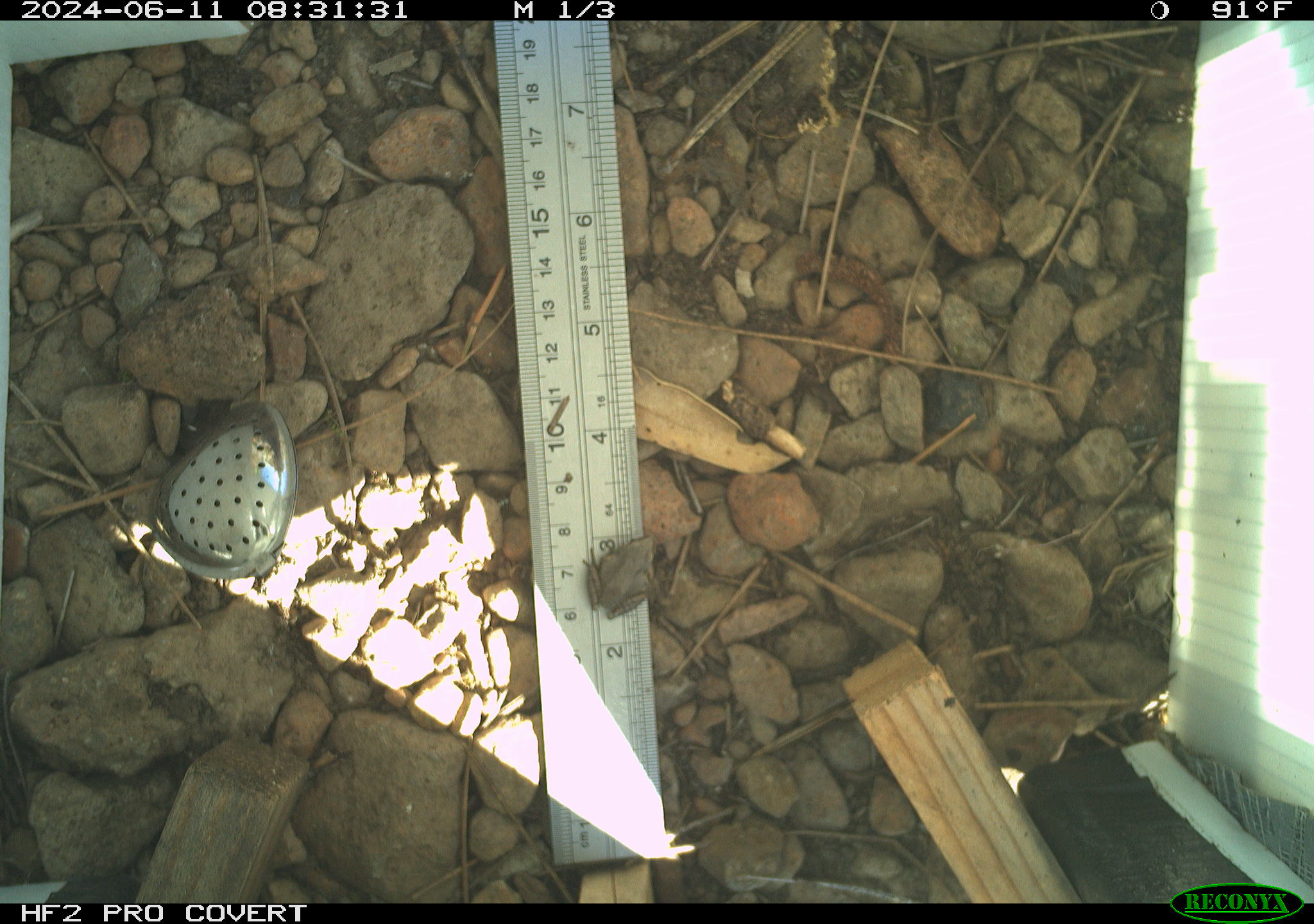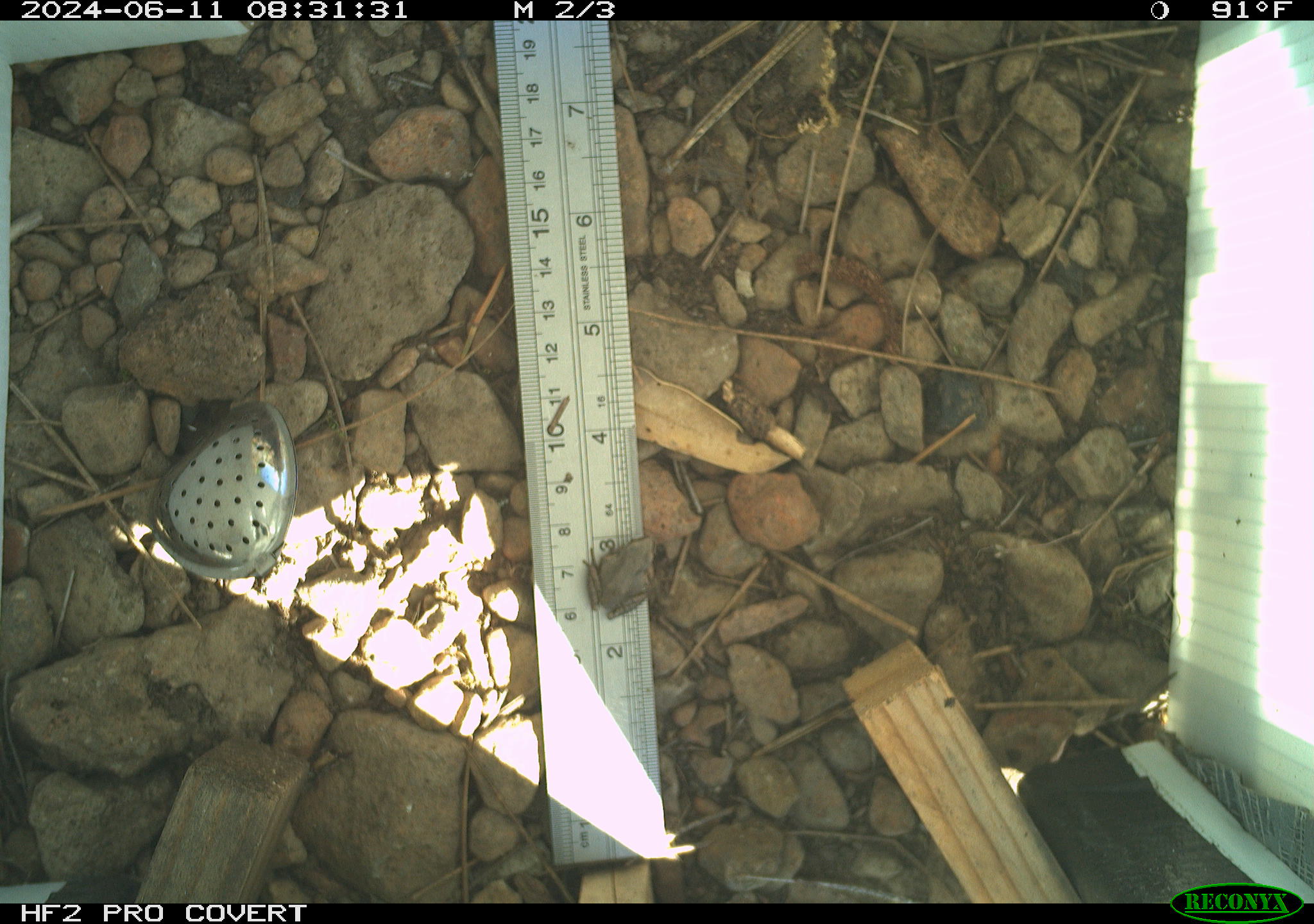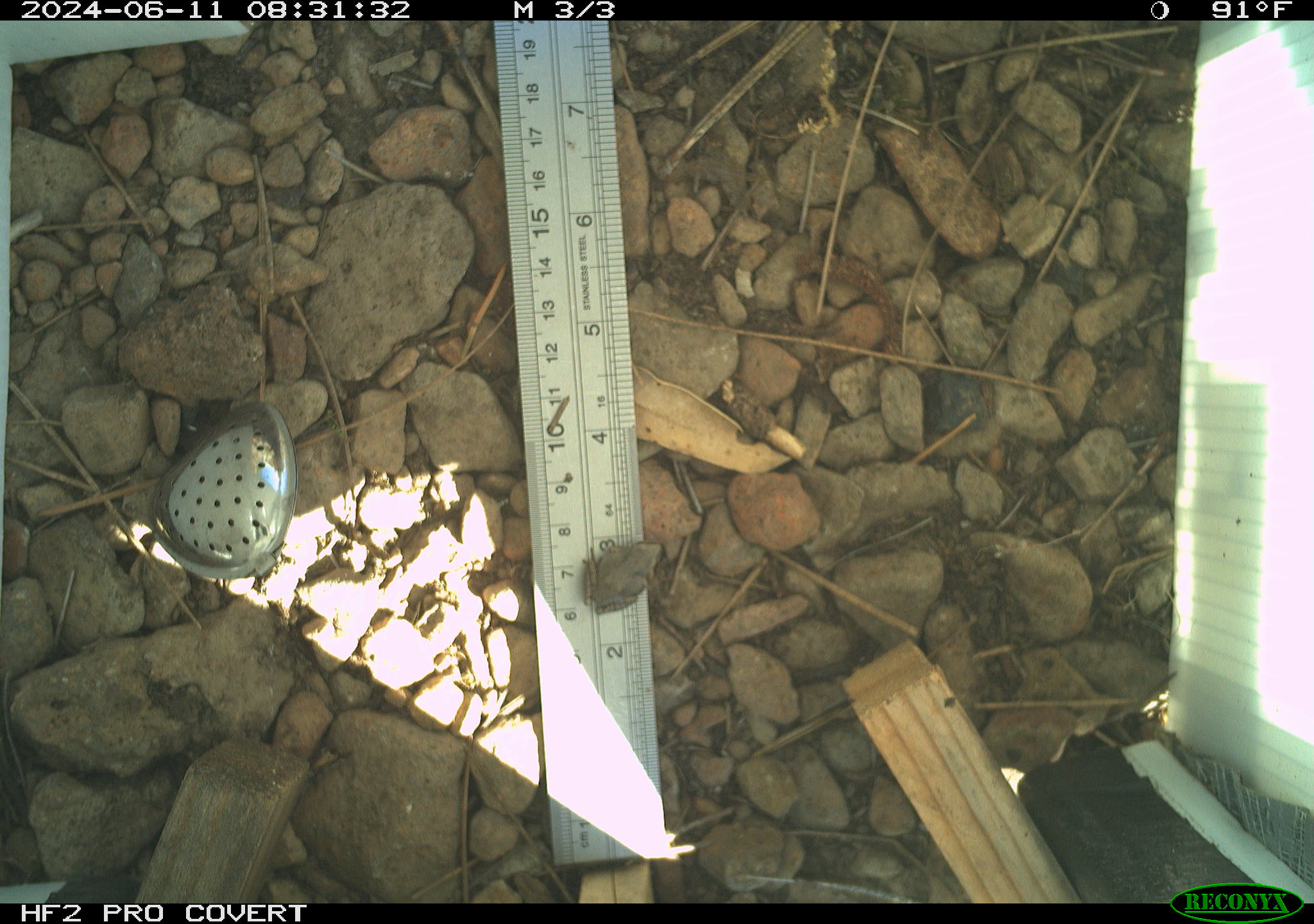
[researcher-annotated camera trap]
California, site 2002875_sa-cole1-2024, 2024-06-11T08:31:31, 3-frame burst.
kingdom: Animalia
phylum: Chordata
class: Amphibia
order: Anura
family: Hylidae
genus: Pseudacris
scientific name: Pseudacris regilla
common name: sierran treefrog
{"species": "sierran treefrog (Pseudacris regilla)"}